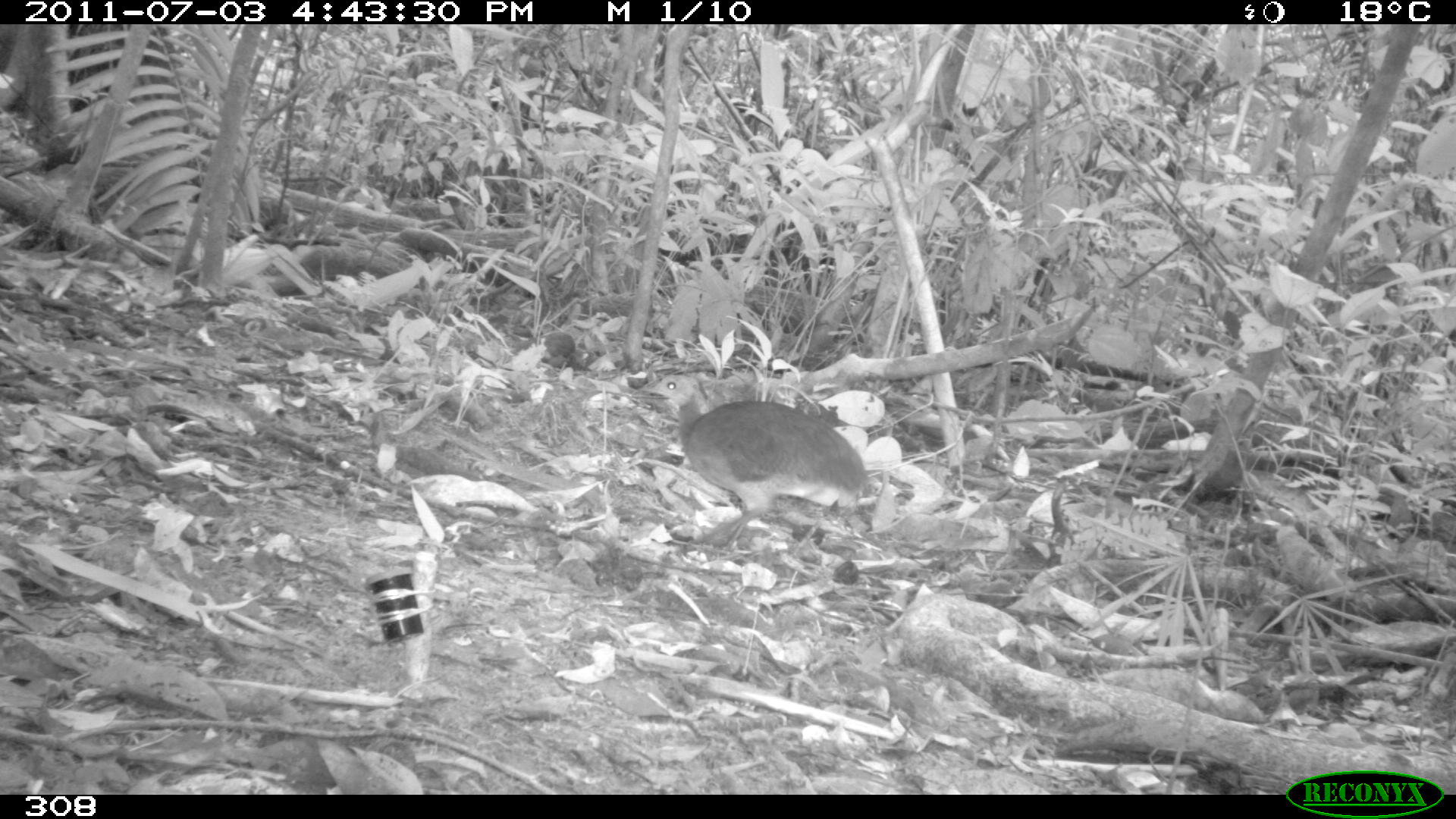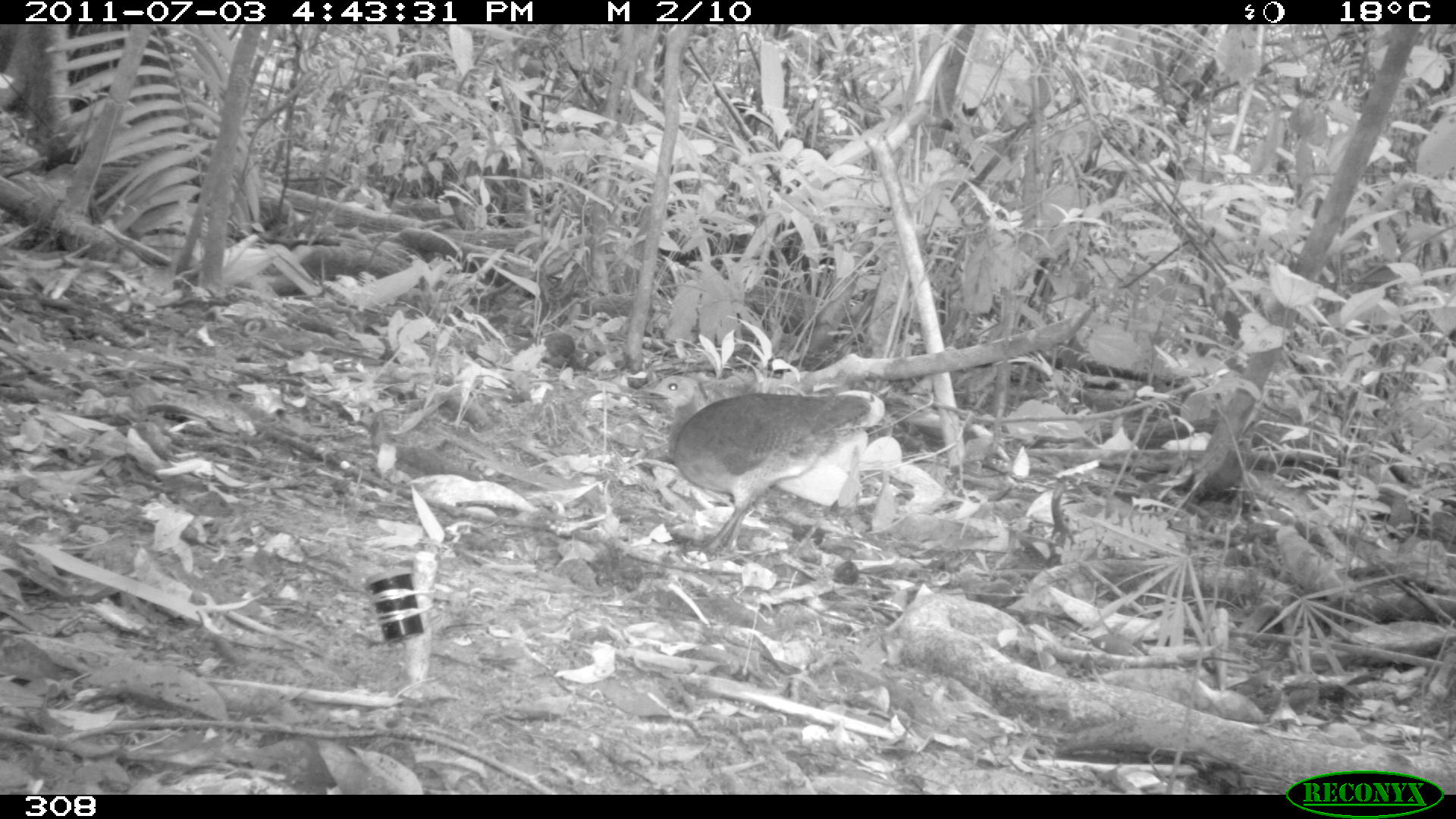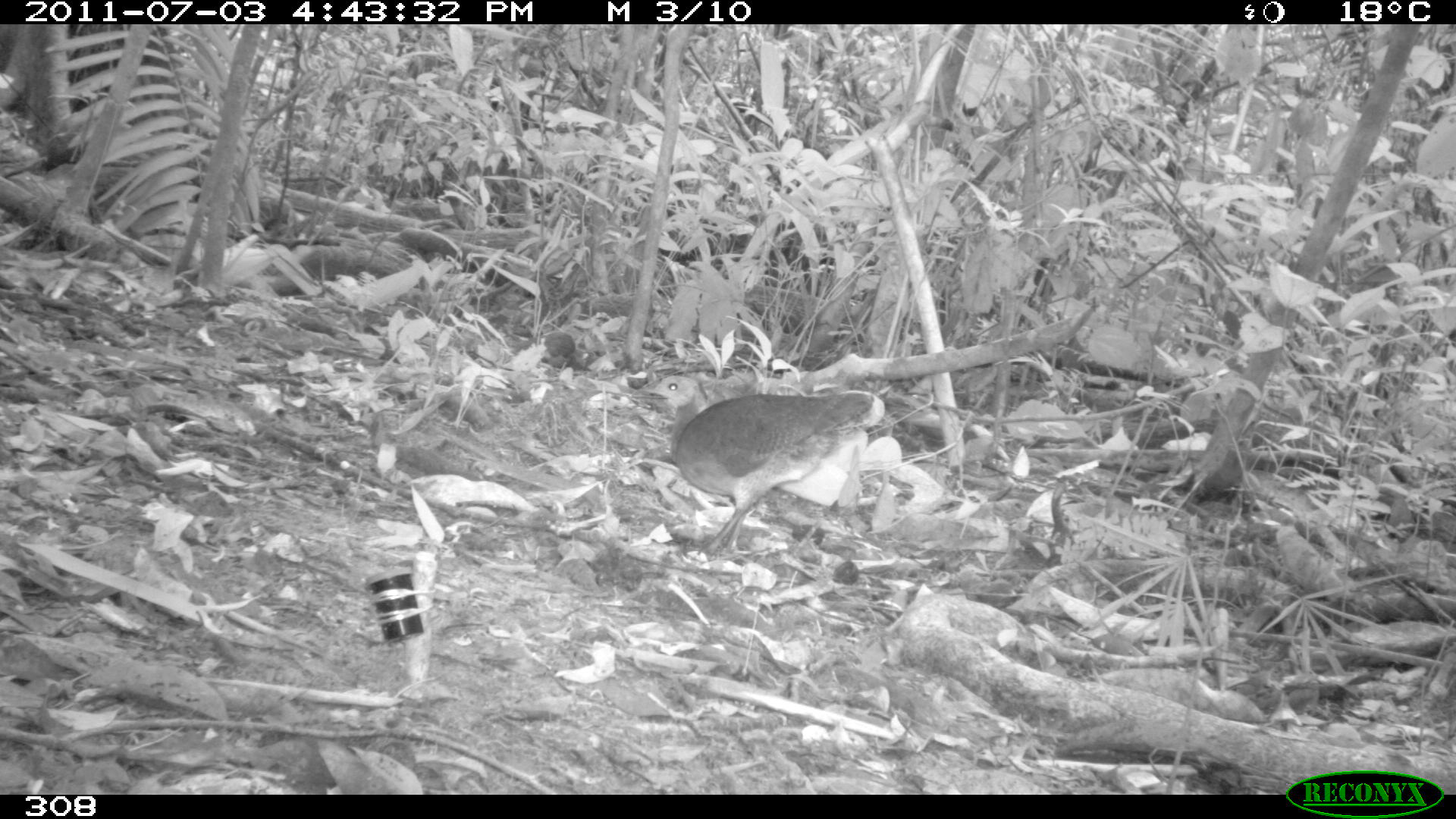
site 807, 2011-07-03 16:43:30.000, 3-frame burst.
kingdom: Animalia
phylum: Chordata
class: Aves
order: Galliformes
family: Phasianidae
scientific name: Phasianidae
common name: quails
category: quail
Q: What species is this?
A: Quail (quails) (Phasianidae).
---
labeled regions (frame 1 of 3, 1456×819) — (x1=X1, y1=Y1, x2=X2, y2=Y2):
quail: (x1=642, y1=372, x2=870, y2=548)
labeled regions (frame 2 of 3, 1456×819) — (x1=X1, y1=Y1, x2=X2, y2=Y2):
quail: (x1=631, y1=374, x2=886, y2=555)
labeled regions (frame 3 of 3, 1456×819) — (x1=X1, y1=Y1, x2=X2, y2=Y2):
quail: (x1=640, y1=373, x2=883, y2=560)